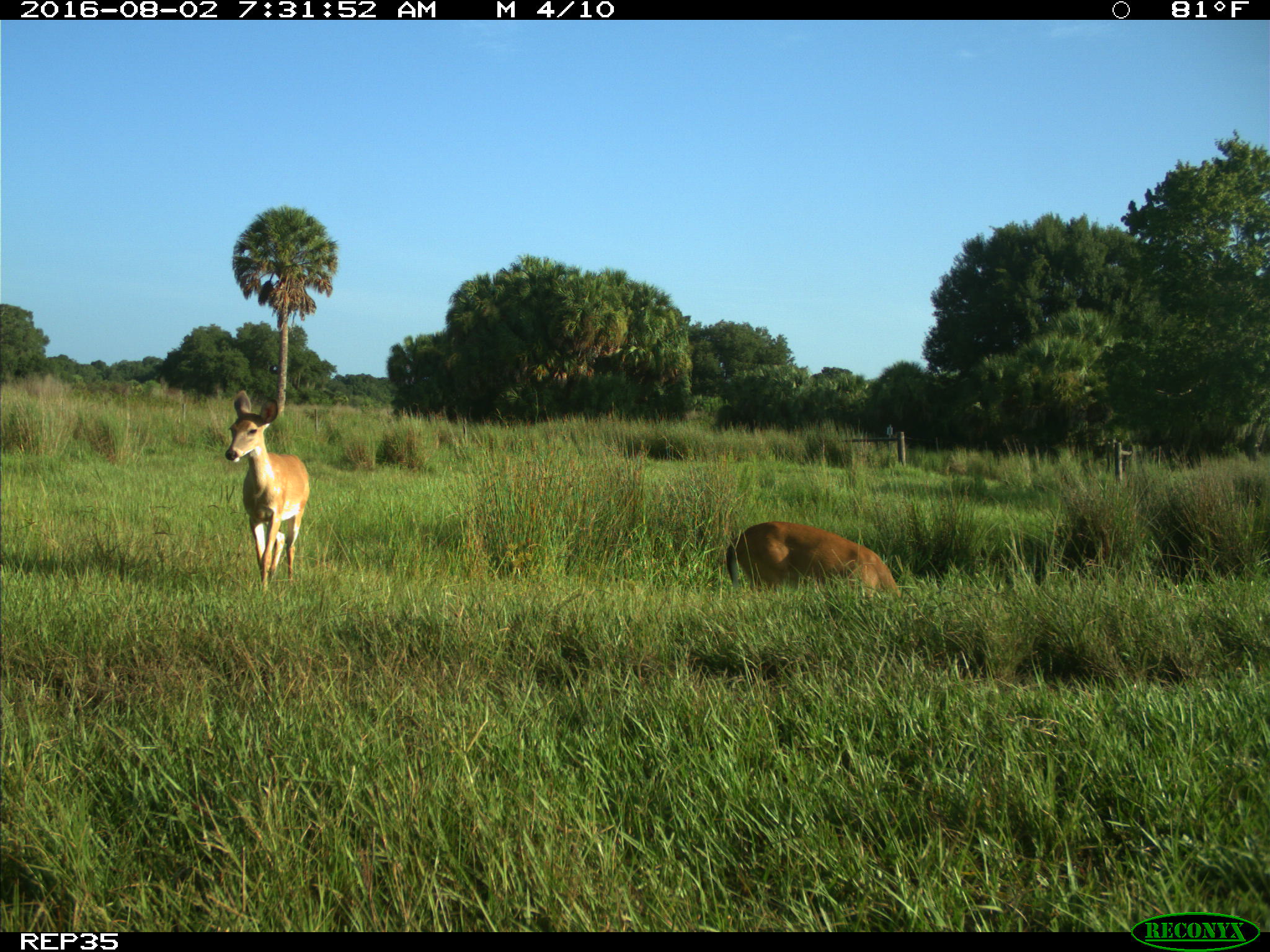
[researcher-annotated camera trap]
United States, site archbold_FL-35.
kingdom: Animalia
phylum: Chordata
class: Mammalia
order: Artiodactyla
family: Cervidae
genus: Odocoileus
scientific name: Odocoileus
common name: deer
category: unidentified deer